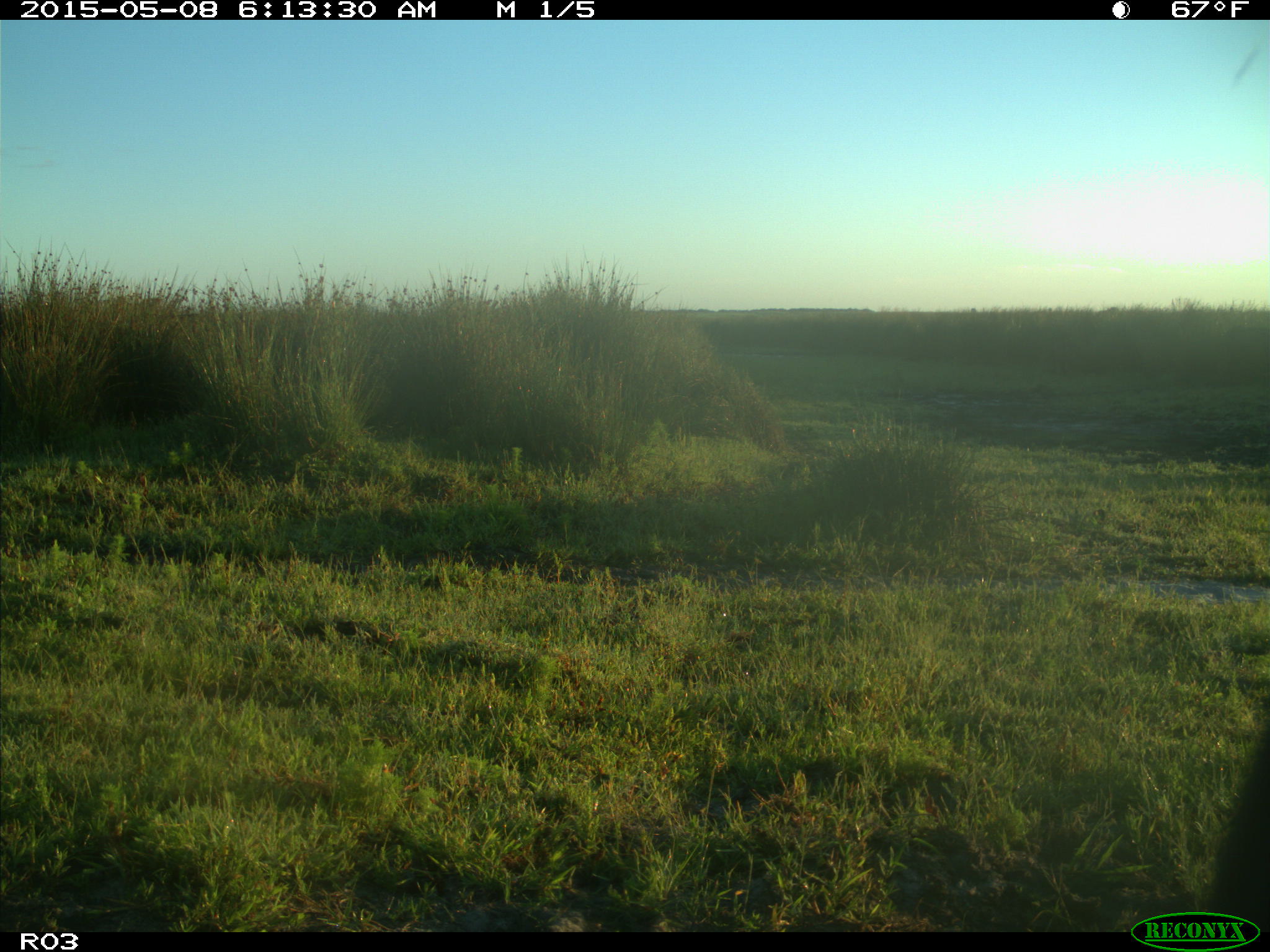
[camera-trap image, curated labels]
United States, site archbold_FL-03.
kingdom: Animalia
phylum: Chordata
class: Mammalia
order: Artiodactyla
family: Bovidae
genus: Bos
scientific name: Bos taurus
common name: domestic cow